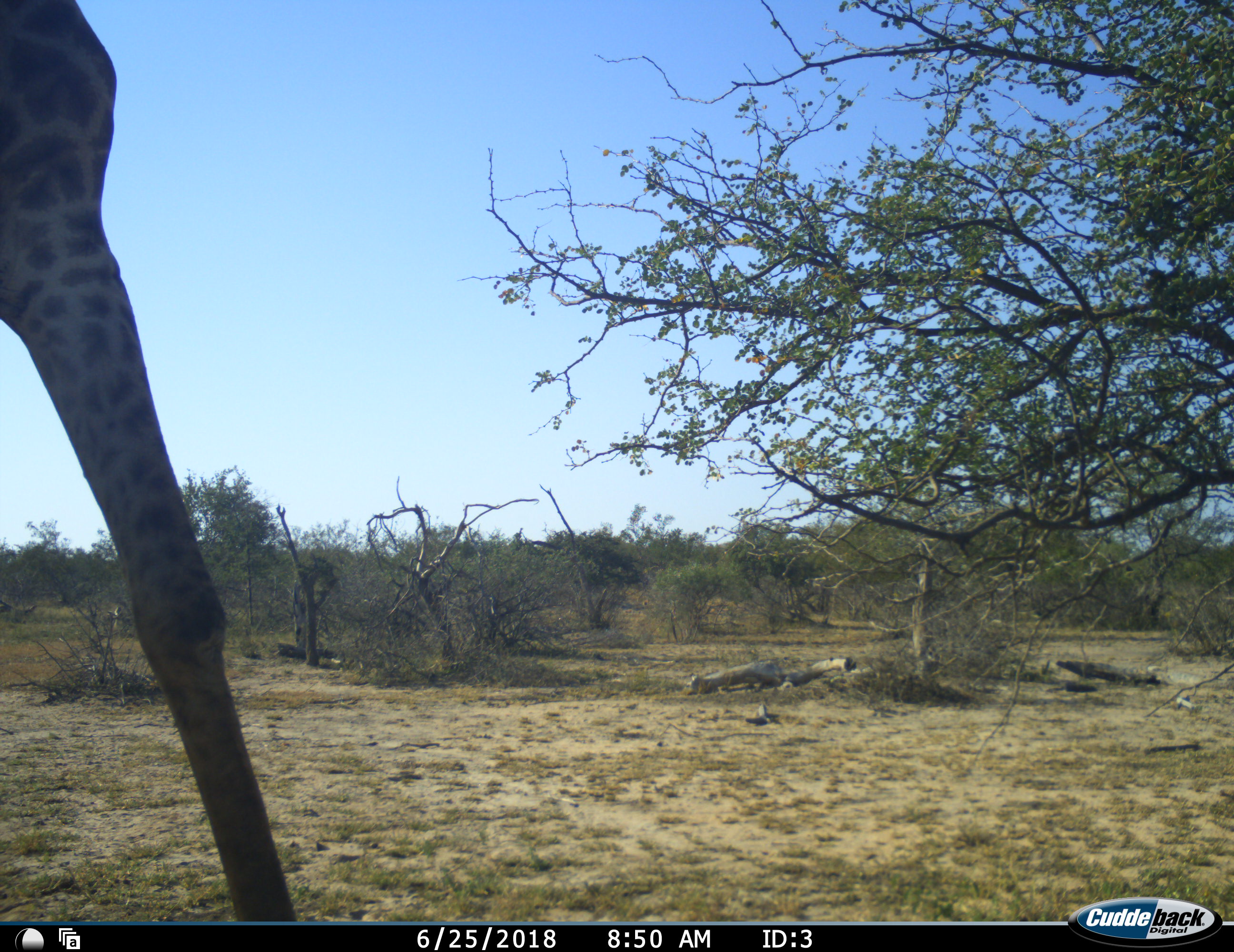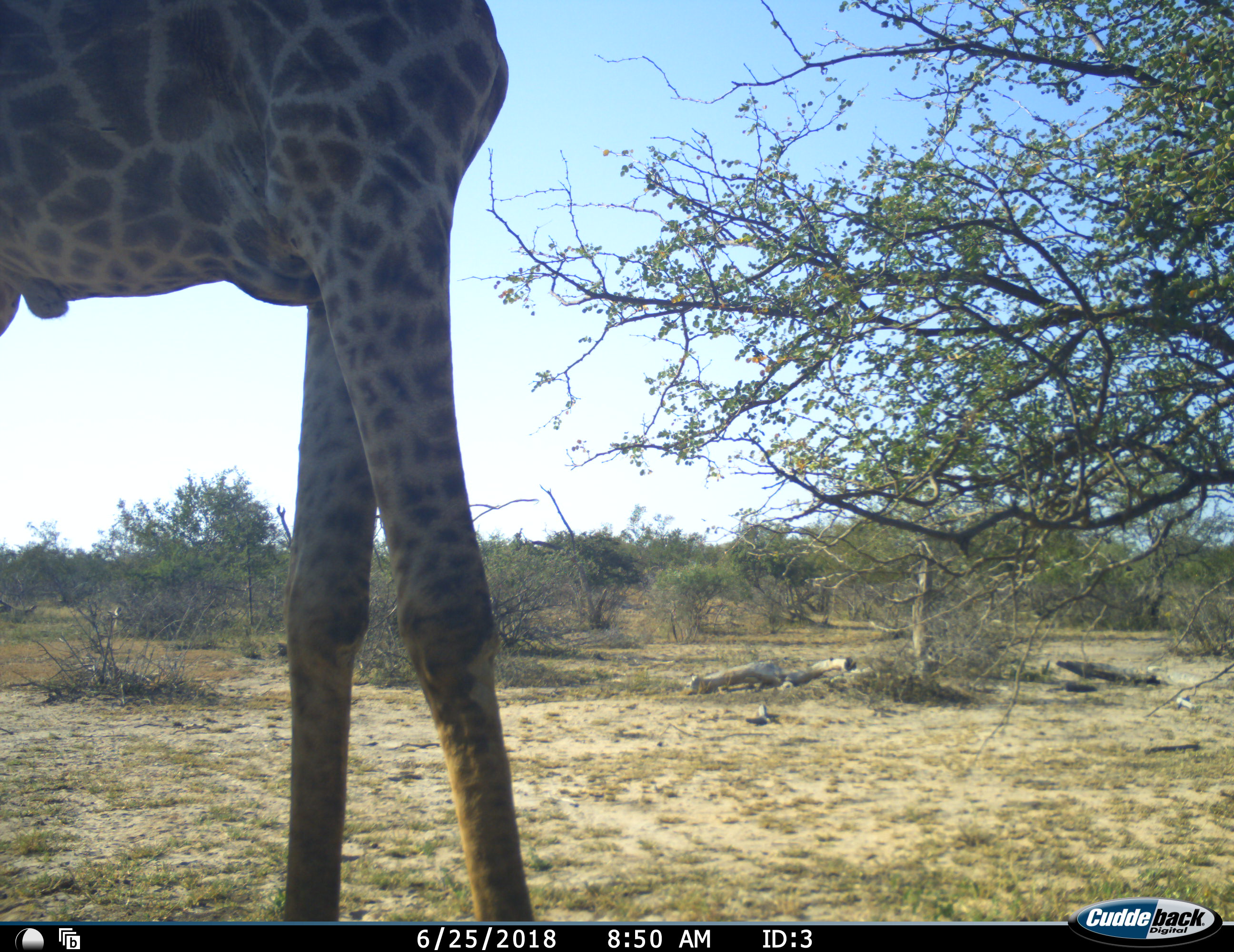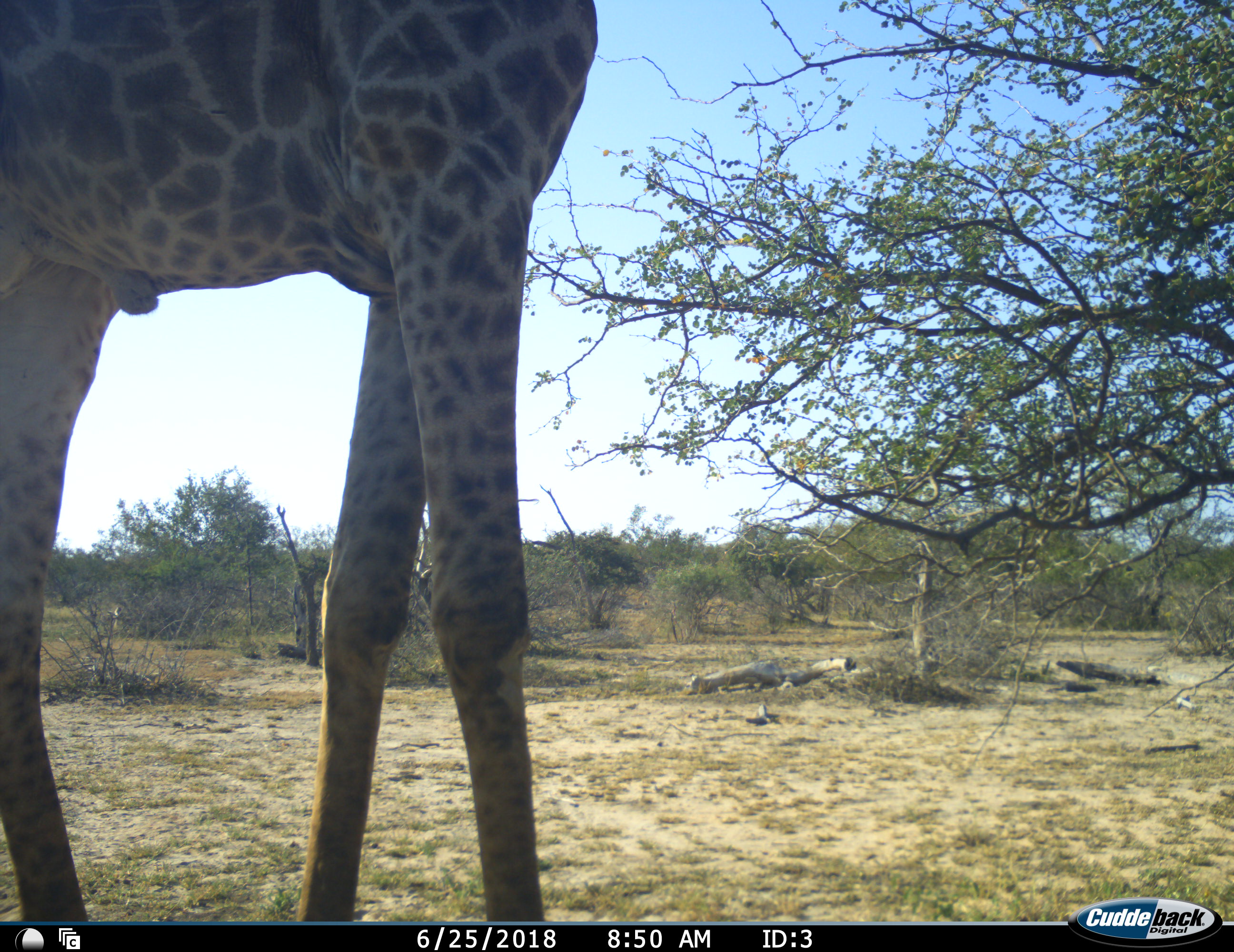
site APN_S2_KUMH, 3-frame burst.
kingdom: Animalia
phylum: Chordata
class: Mammalia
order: Artiodactyla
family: Giraffidae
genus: Giraffa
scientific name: Giraffa camelopardalis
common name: giraffe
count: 1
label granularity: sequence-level